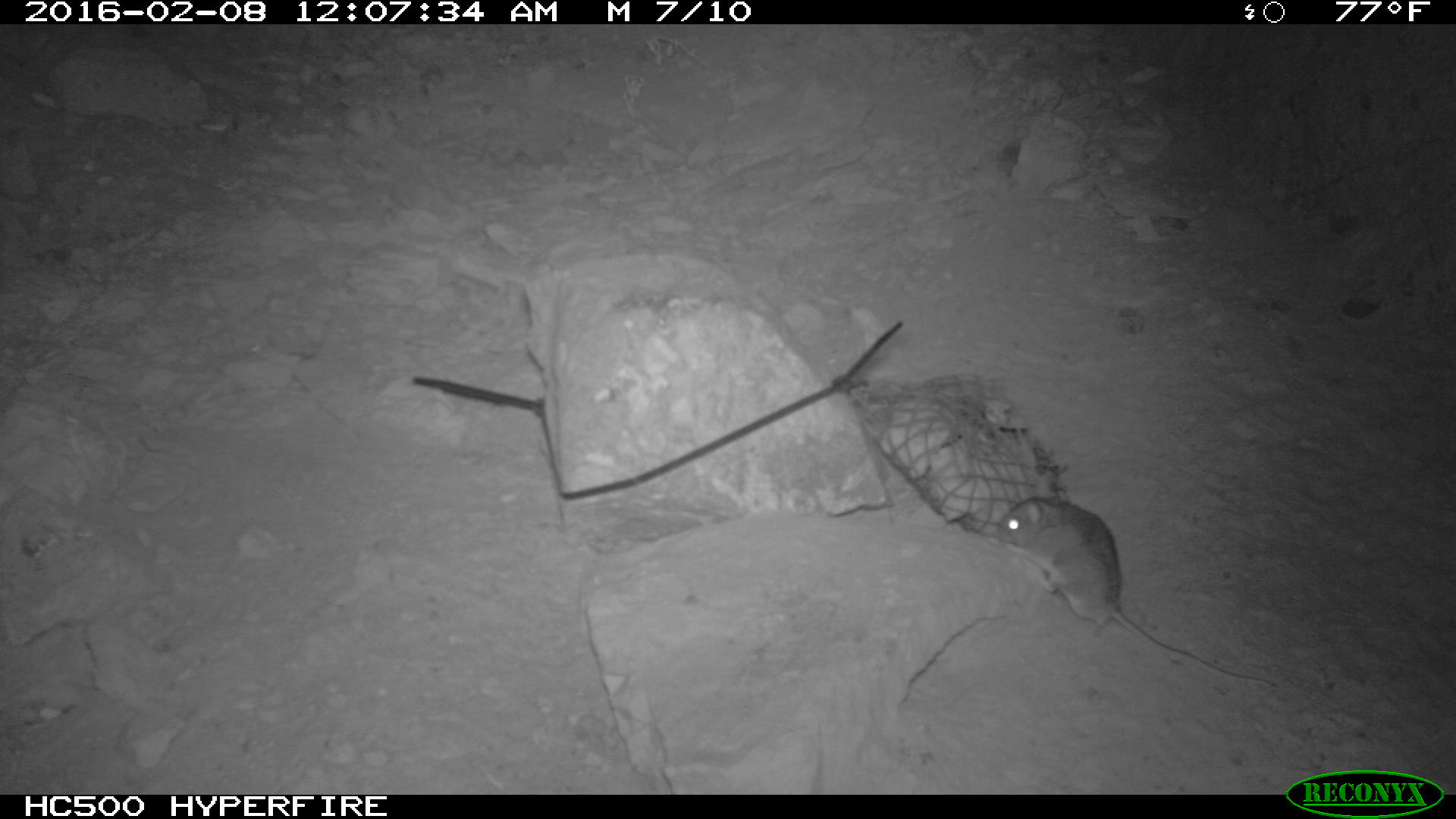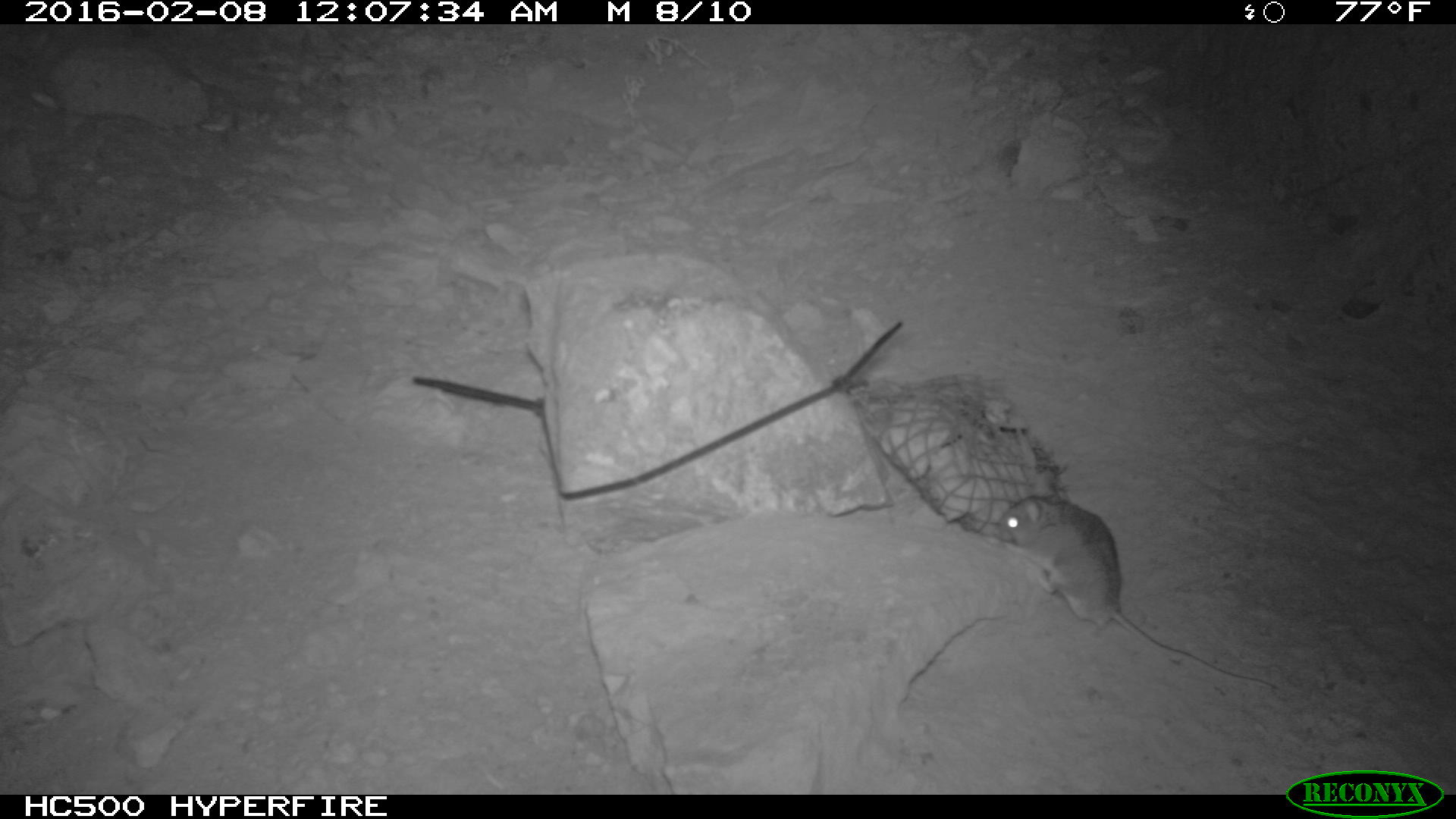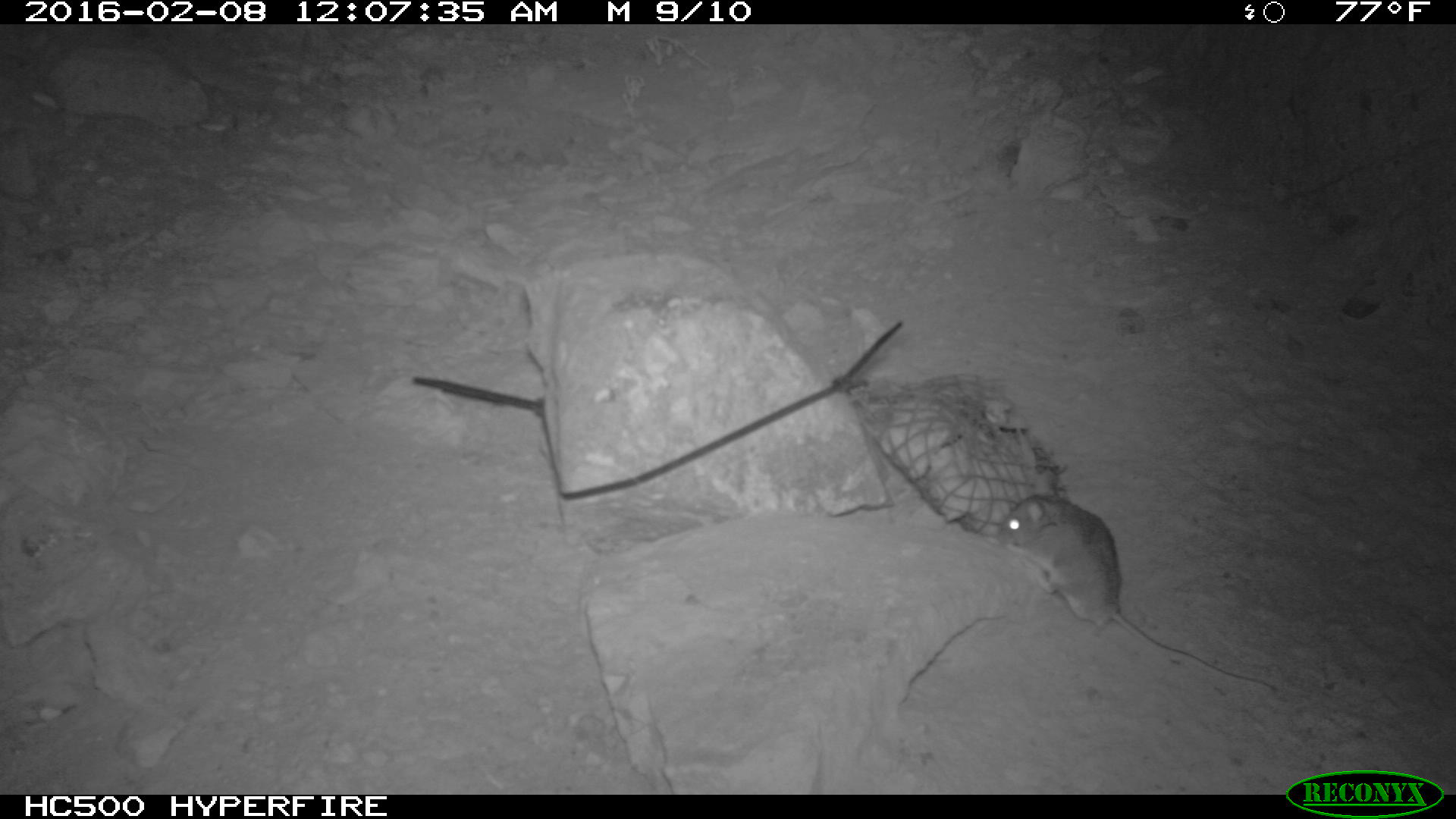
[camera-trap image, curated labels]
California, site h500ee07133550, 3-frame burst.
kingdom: Animalia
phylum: Chordata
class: Mammalia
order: Rodentia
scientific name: Rodentia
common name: rodent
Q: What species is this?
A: Rodent (Rodentia).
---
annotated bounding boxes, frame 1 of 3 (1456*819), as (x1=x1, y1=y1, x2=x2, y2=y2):
rodent: (x1=996, y1=469, x2=1274, y2=686)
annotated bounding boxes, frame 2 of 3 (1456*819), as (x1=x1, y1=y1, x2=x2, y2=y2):
rodent: (x1=993, y1=482, x2=1278, y2=692)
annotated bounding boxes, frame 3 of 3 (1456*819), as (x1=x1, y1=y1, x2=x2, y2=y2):
rodent: (x1=996, y1=468, x2=1276, y2=691)